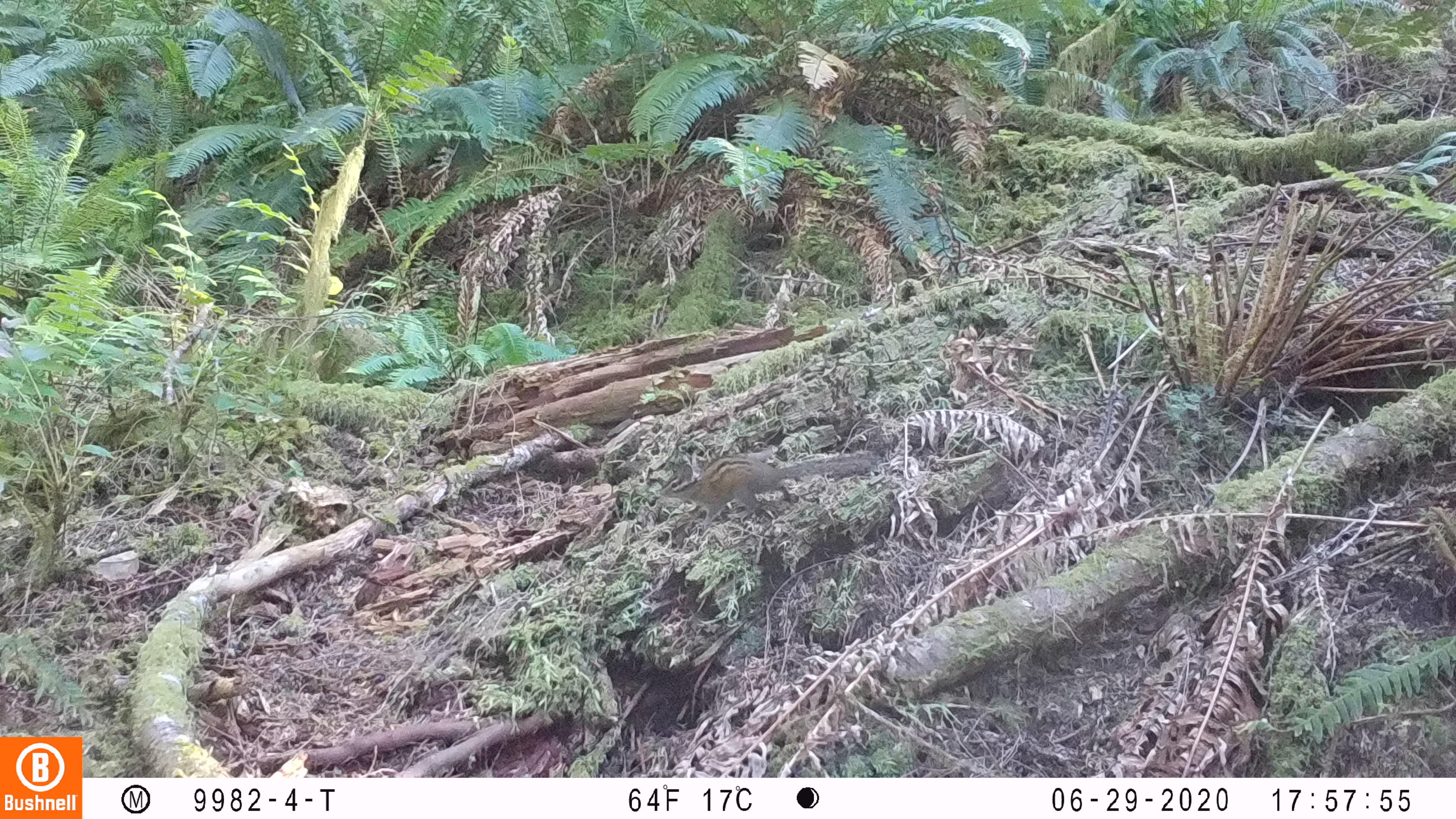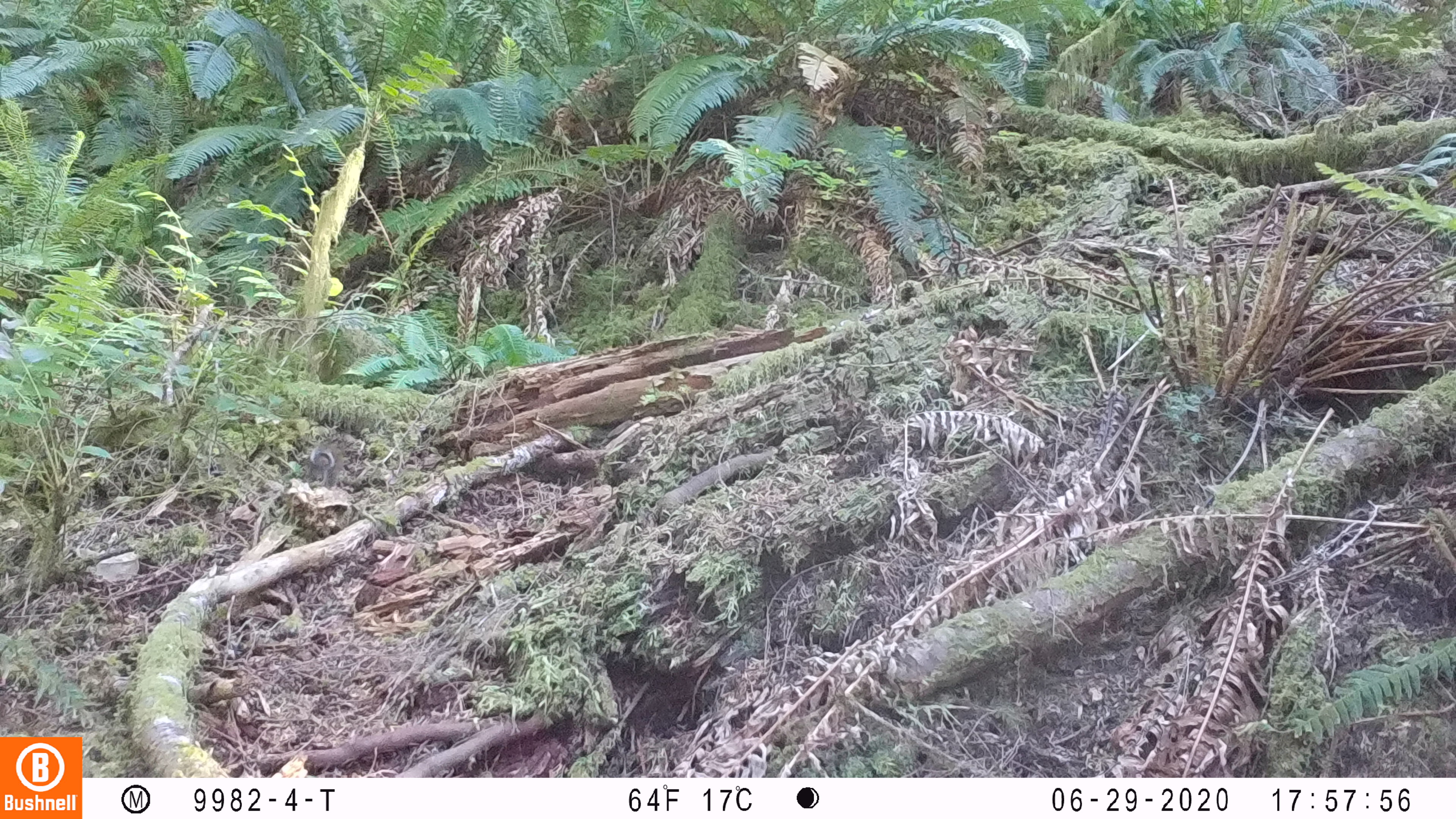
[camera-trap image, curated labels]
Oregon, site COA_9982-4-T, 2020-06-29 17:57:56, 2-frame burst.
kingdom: Animalia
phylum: Chordata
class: Mammalia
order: Rodentia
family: Sciuridae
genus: Neotamias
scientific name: Neotamias townsendii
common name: townsend's chipmunk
Townsend's chipmunk (Neotamias townsendii).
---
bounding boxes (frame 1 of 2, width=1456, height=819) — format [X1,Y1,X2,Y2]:
townsend's chipmunk: [655,441,882,528]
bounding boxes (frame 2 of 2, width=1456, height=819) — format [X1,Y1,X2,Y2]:
townsend's chipmunk: [302,438,347,490]